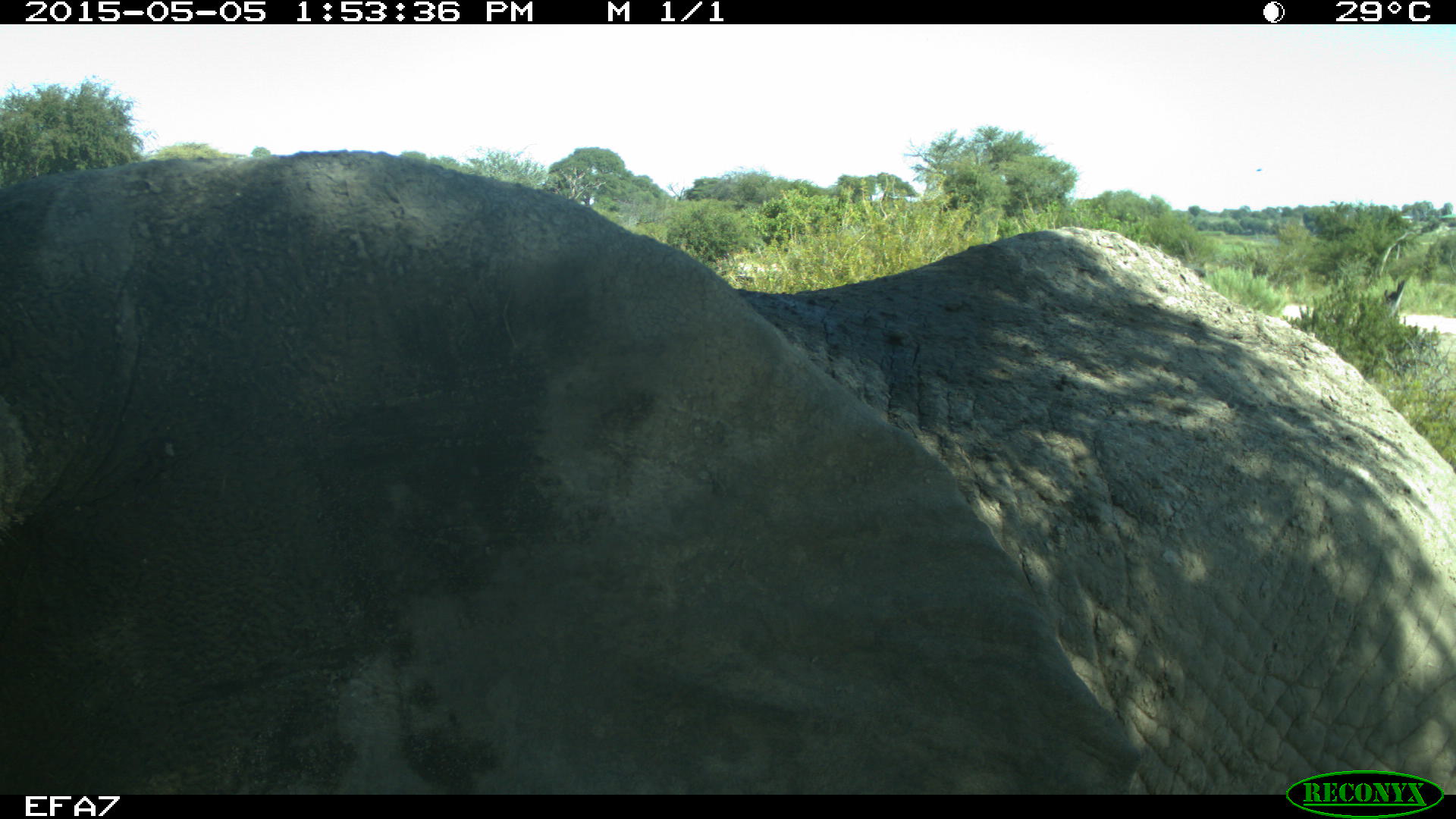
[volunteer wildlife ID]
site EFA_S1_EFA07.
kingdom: Animalia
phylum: Chordata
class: Mammalia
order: Proboscidea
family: Elephantidae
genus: Loxodonta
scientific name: Loxodonta africana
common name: african bush elephant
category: elephant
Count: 1.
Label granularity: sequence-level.